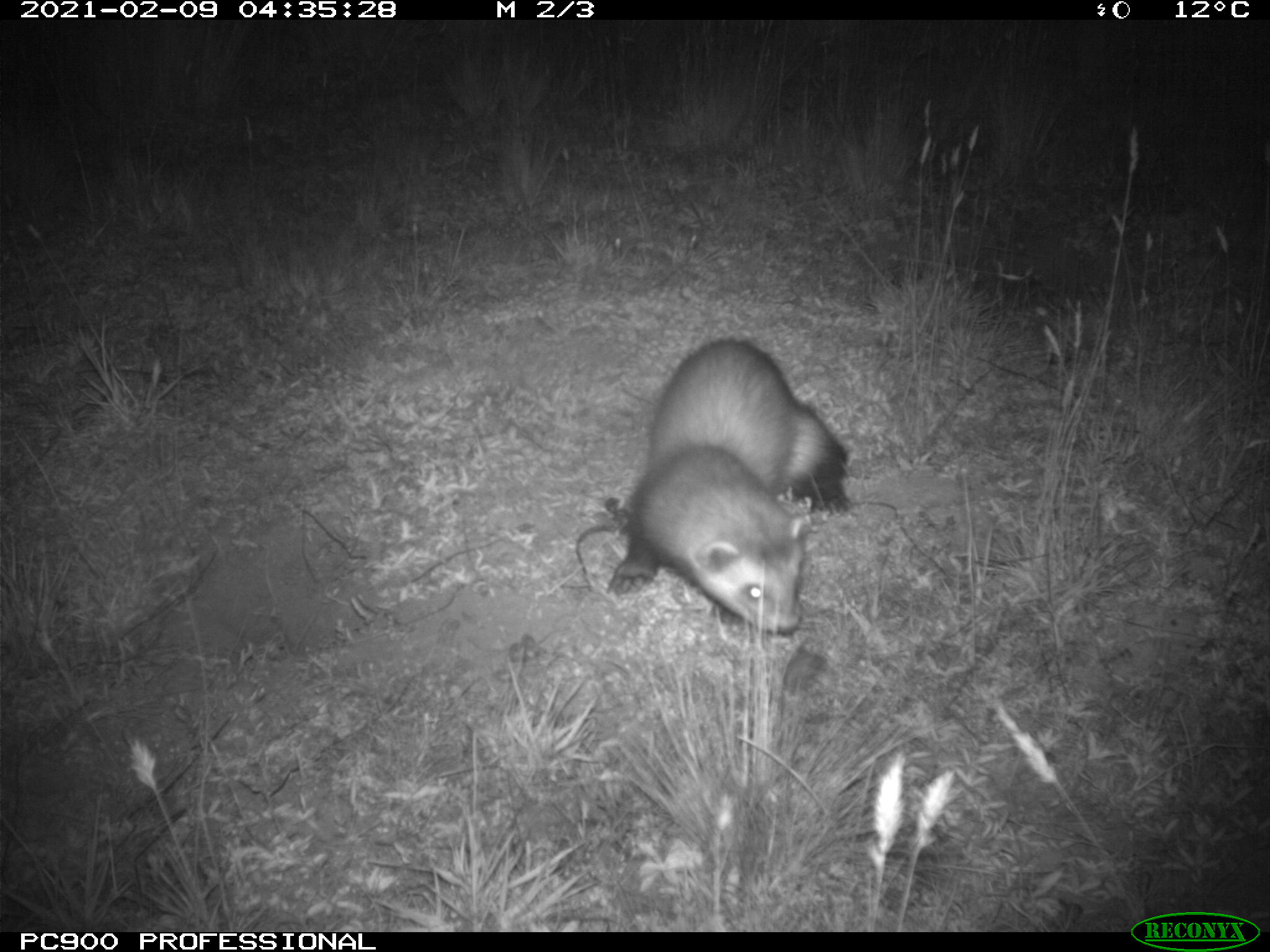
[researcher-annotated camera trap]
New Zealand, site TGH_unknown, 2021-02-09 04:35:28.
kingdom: Animalia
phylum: Chordata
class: Mammalia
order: Carnivora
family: Mustelidae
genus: Mustela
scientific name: Mustela furo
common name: ferret